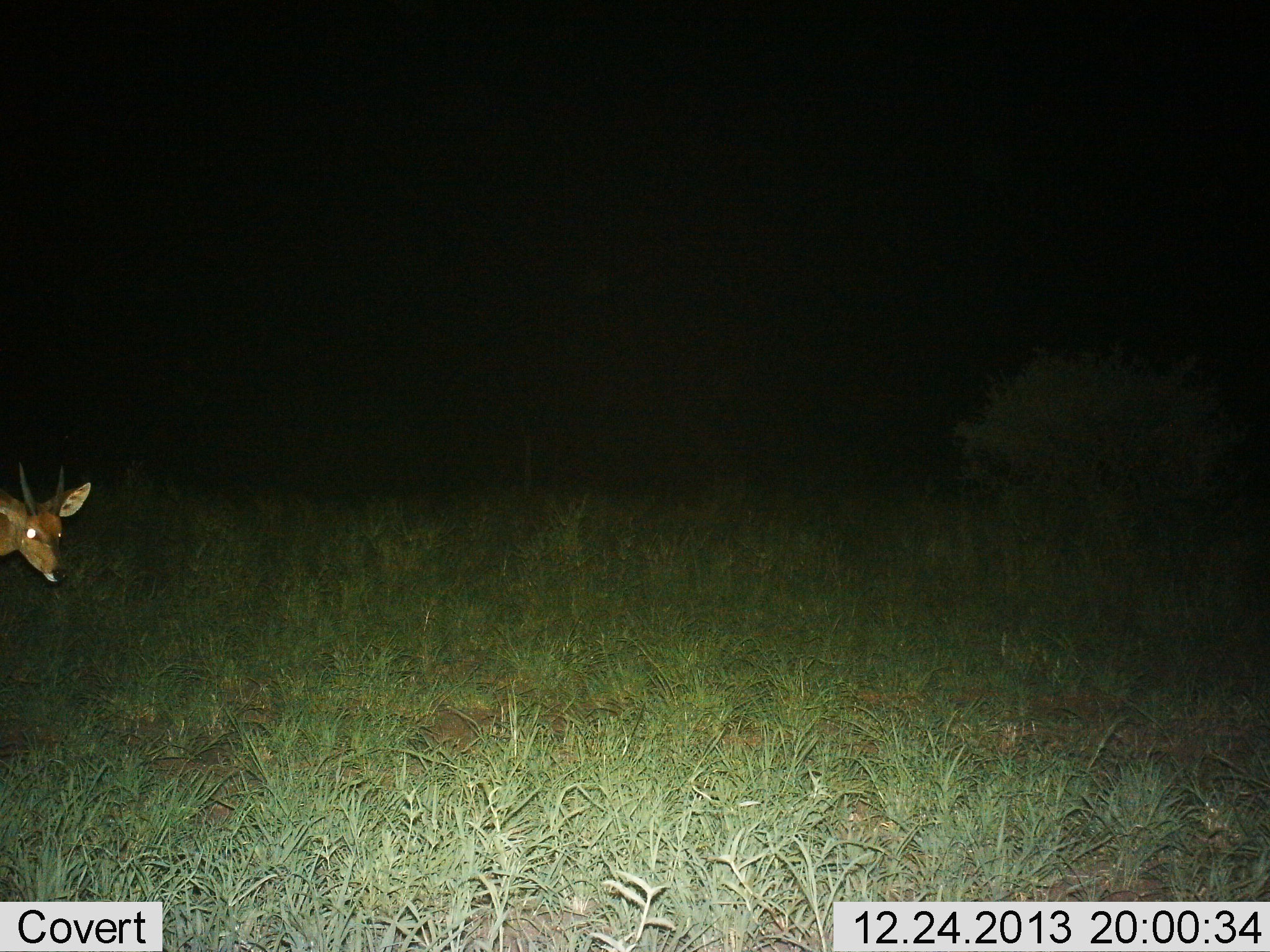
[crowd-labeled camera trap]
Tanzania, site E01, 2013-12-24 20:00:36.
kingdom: Animalia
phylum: Chordata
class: Mammalia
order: Artiodactyla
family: Bovidae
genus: Tragelaphus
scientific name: Tragelaphus scriptus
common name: bushbuck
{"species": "bushbuck (Tragelaphus scriptus)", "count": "1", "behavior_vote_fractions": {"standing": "71%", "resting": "0%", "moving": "29%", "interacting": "0%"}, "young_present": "0%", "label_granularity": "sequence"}